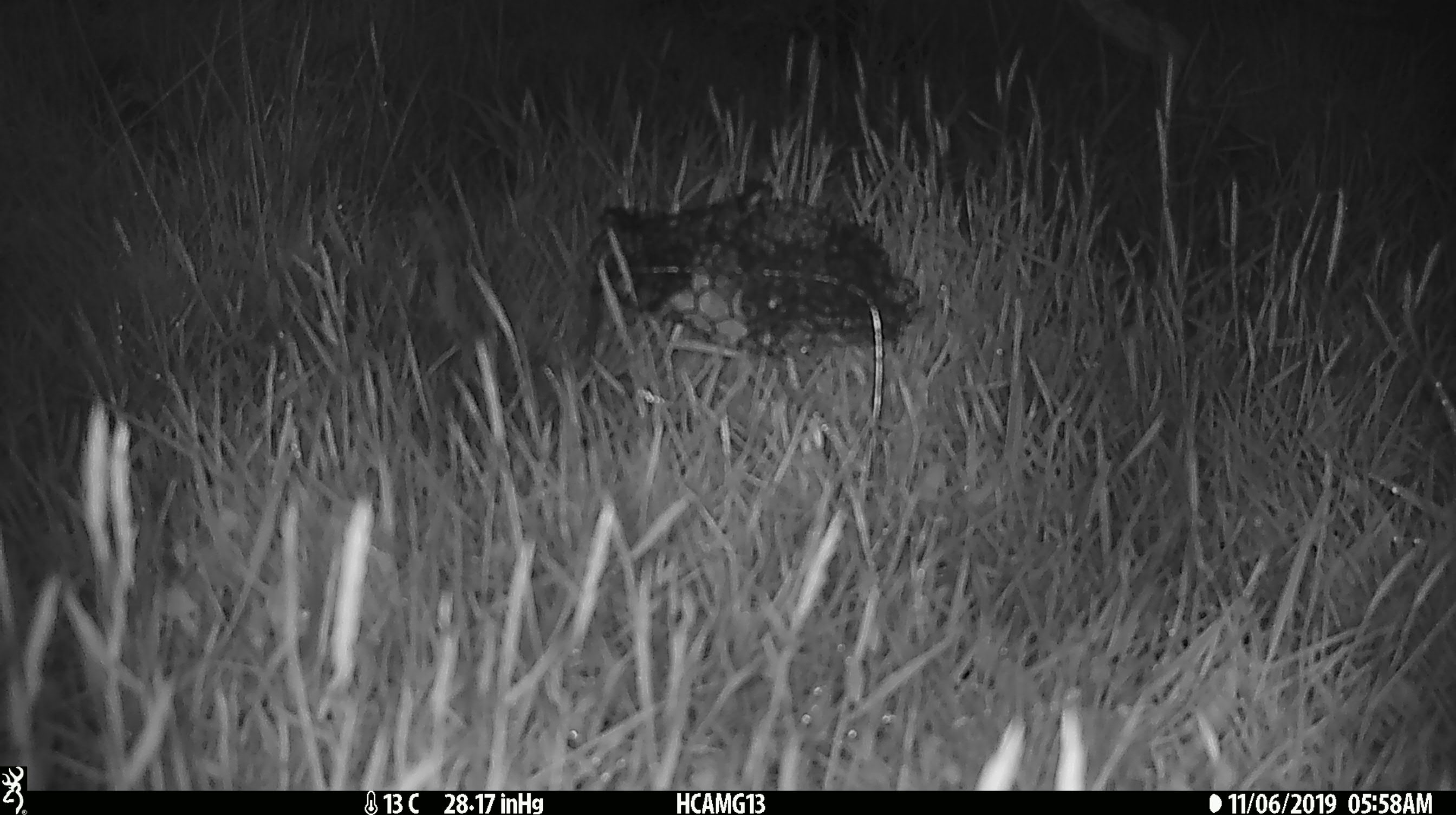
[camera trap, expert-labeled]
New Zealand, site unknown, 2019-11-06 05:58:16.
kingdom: Animalia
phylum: Chordata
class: Mammalia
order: Rodentia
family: Muridae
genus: Mus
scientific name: Mus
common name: mouse